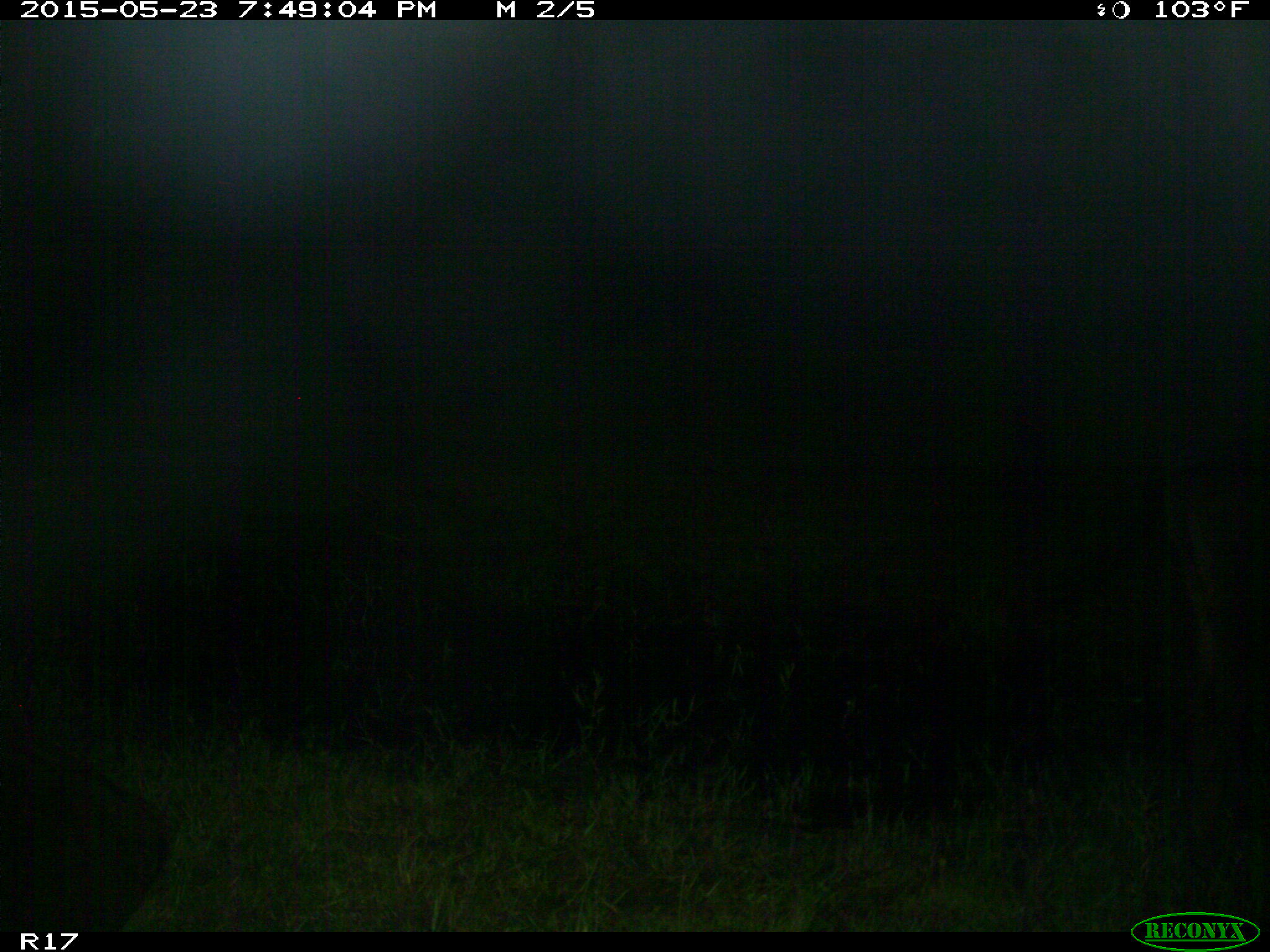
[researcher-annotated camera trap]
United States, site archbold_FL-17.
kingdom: Animalia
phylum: Chordata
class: Mammalia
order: Artiodactyla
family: Bovidae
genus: Bos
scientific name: Bos taurus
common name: domestic cow